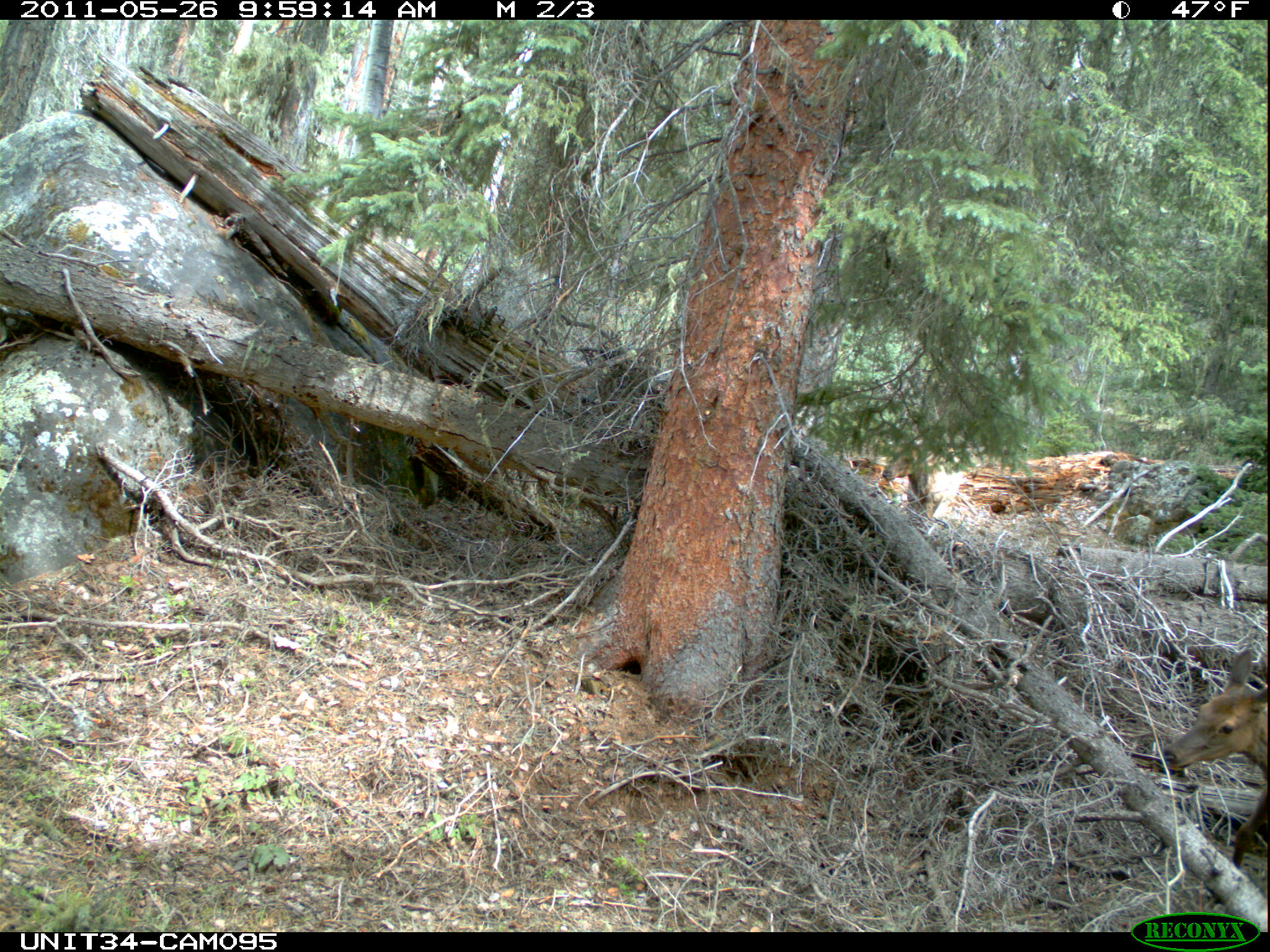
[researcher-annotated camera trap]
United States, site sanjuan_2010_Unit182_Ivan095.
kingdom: Animalia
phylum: Chordata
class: Mammalia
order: Artiodactyla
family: Cervidae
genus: Cervus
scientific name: Cervus elaphus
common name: red deer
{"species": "Cervus elaphus (red deer)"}